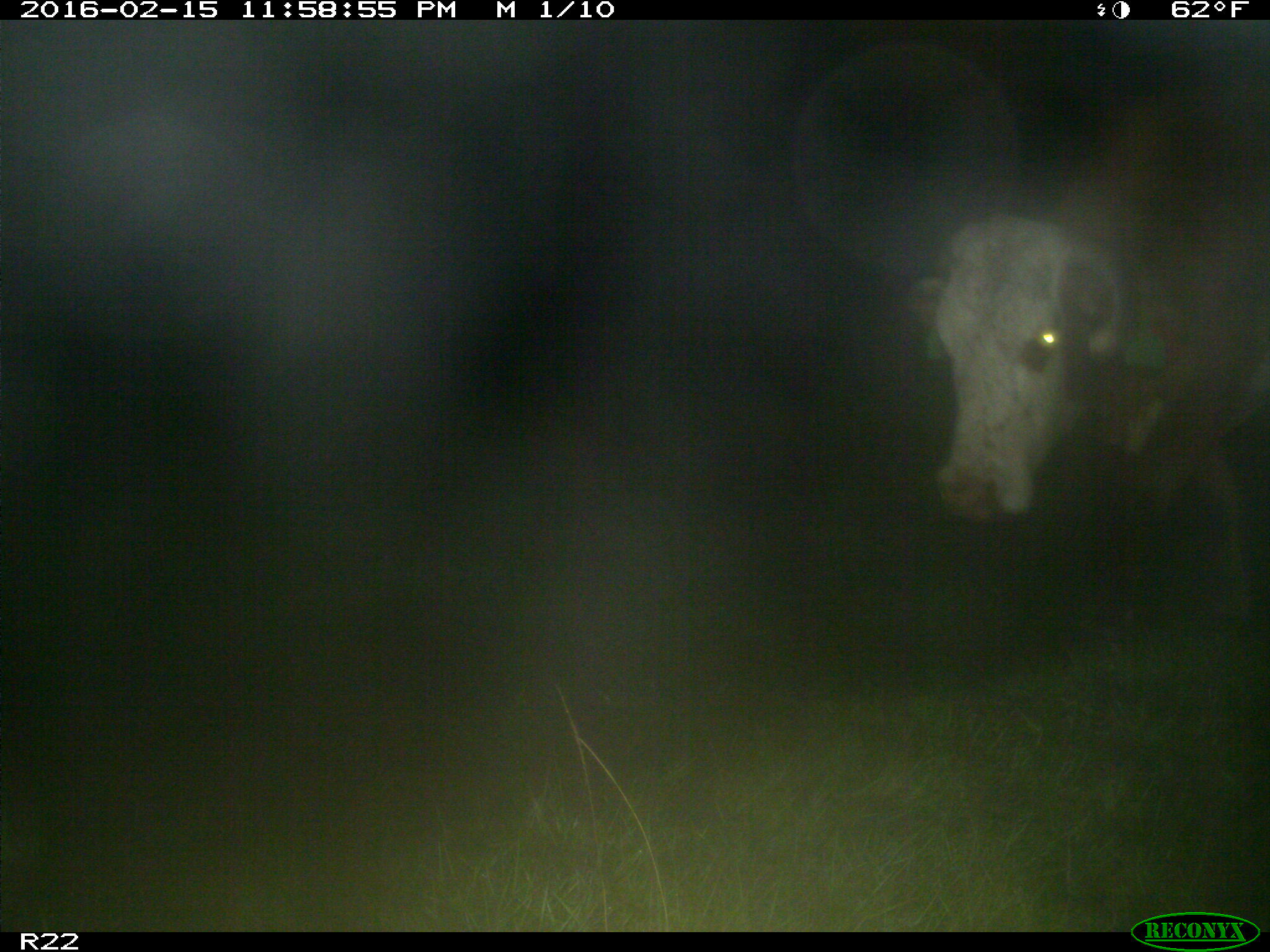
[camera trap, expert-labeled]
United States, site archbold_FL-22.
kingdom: Animalia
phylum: Chordata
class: Mammalia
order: Artiodactyla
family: Bovidae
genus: Bos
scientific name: Bos taurus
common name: domestic cow